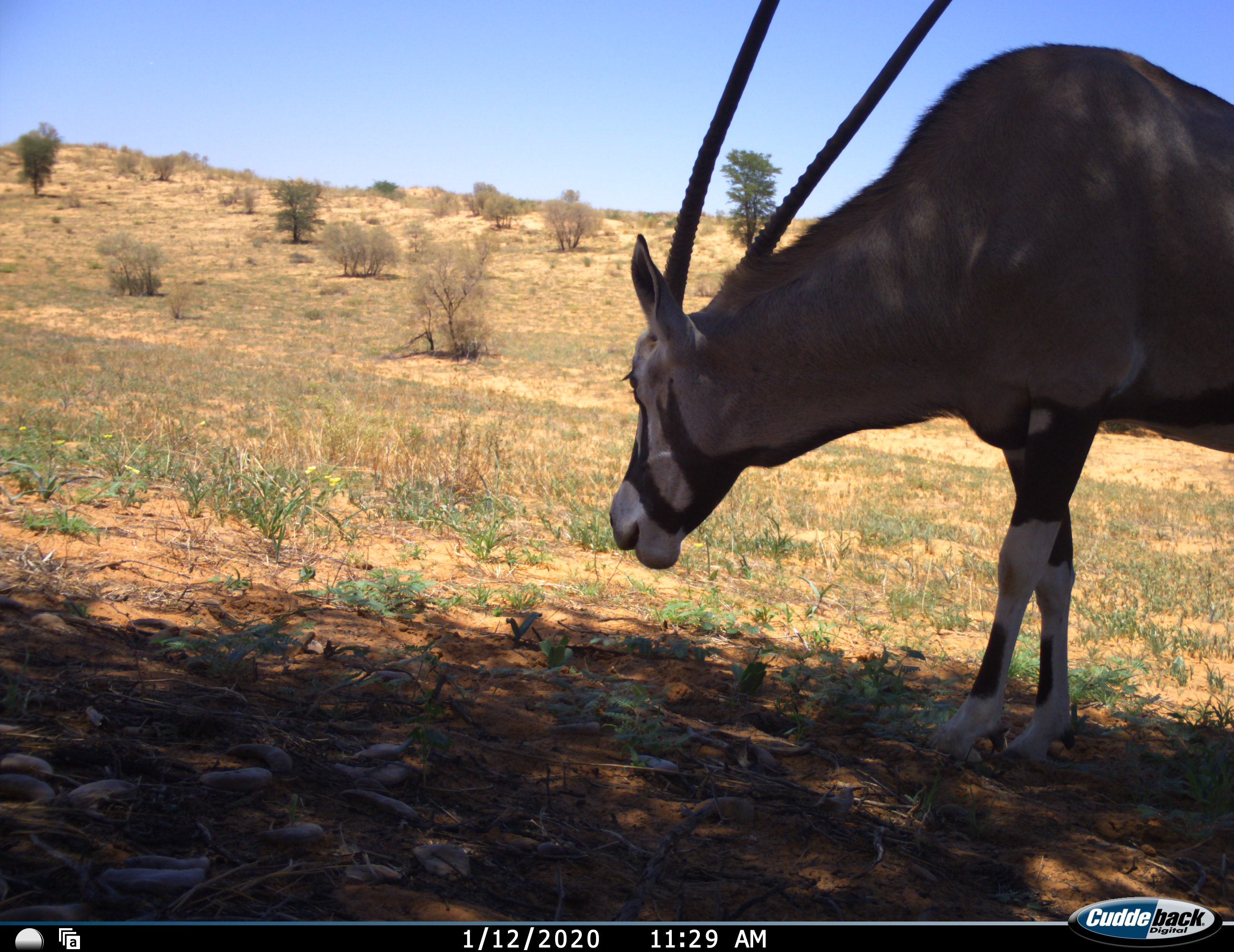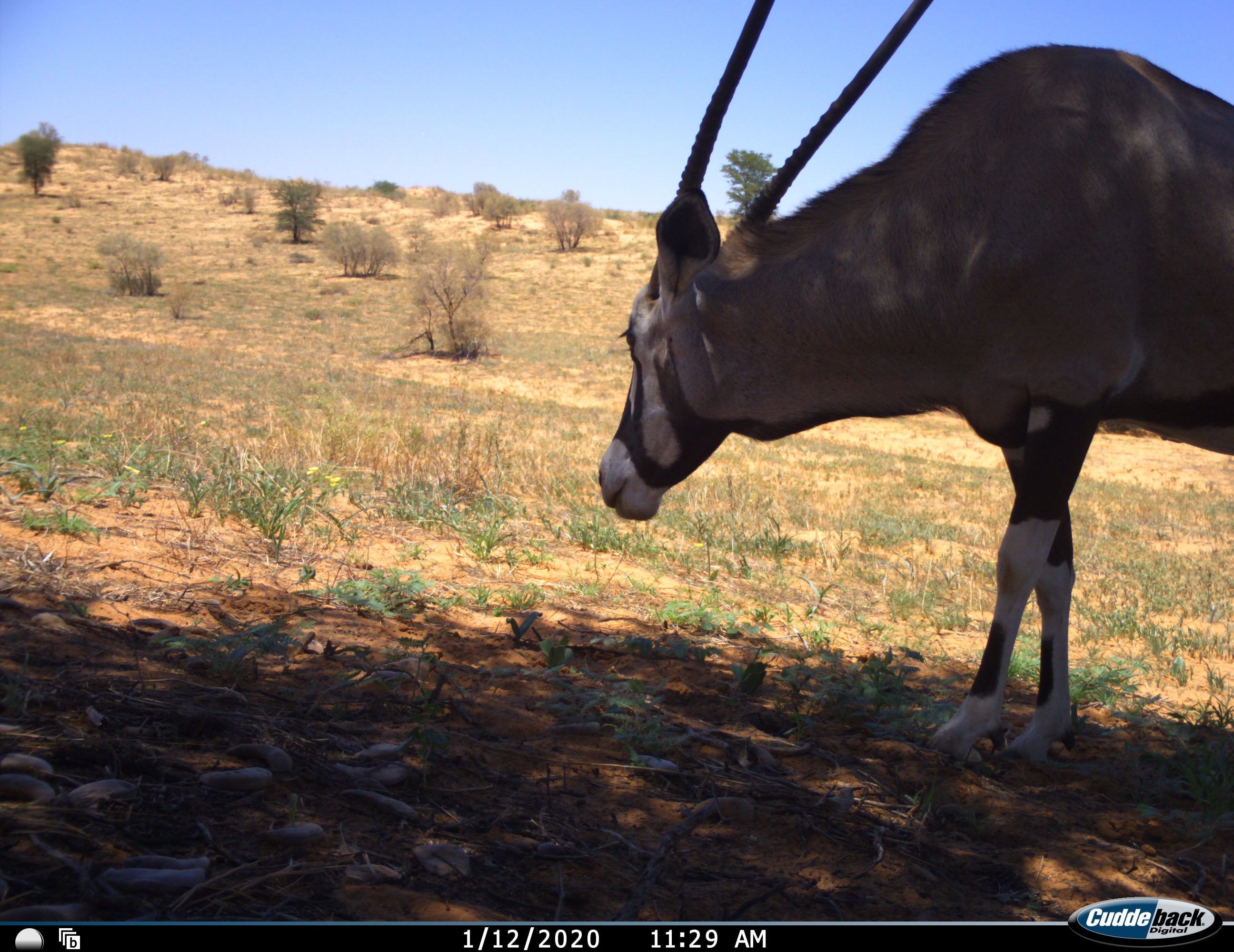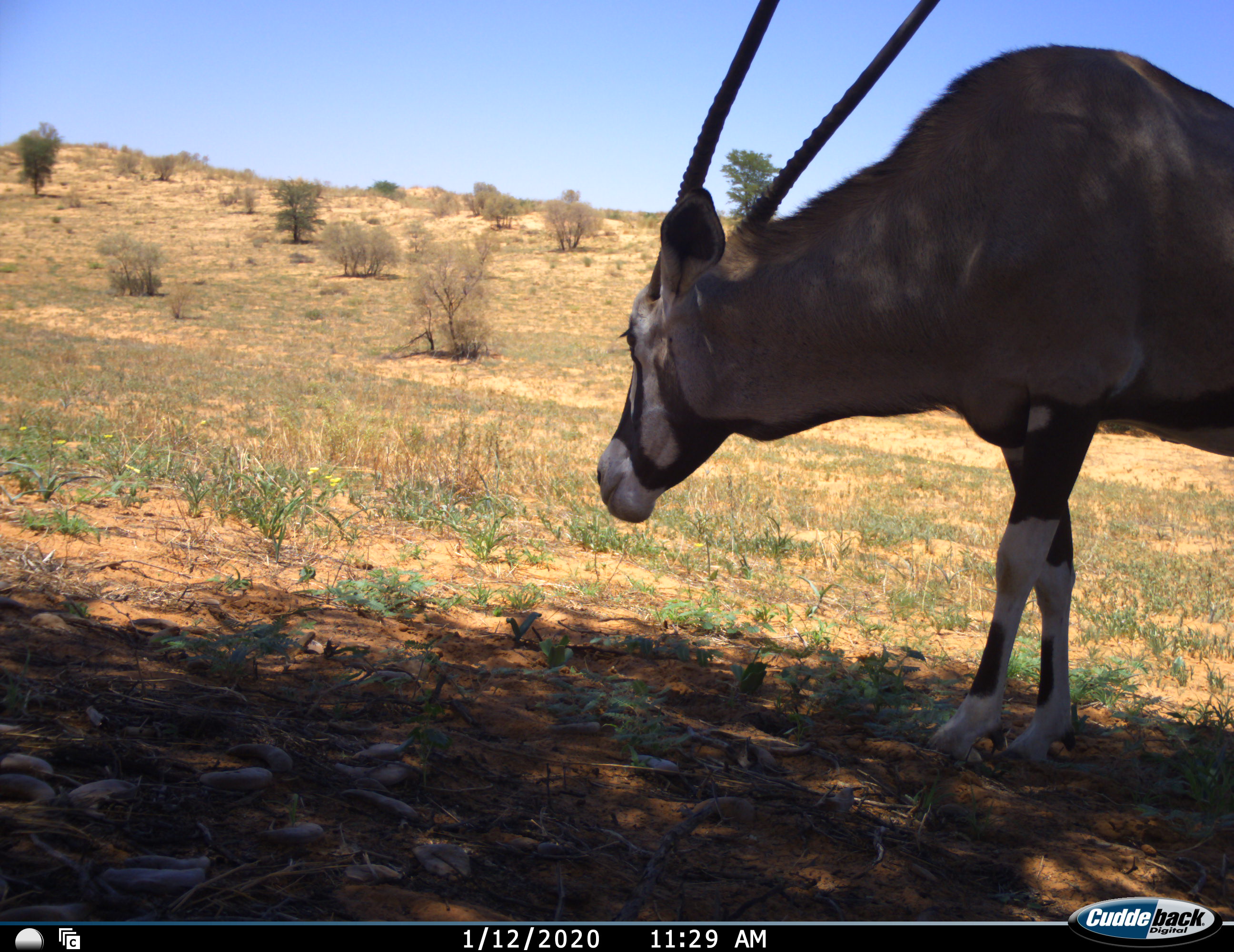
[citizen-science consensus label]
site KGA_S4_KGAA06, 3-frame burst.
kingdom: Animalia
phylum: Chordata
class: Mammalia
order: Artiodactyla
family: Bovidae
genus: Oryx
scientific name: Oryx gazella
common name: gemsbok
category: oryx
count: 1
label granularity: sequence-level